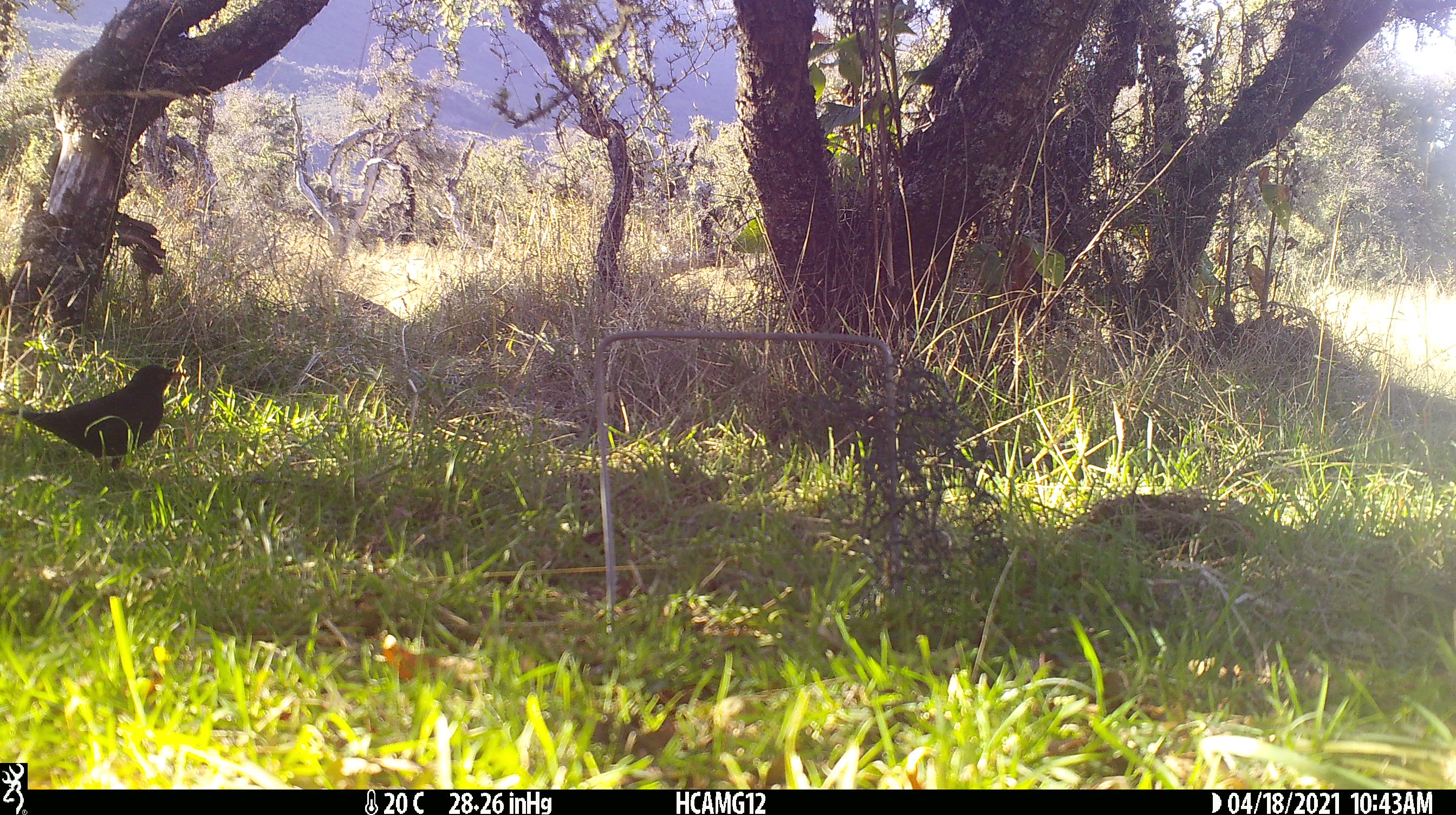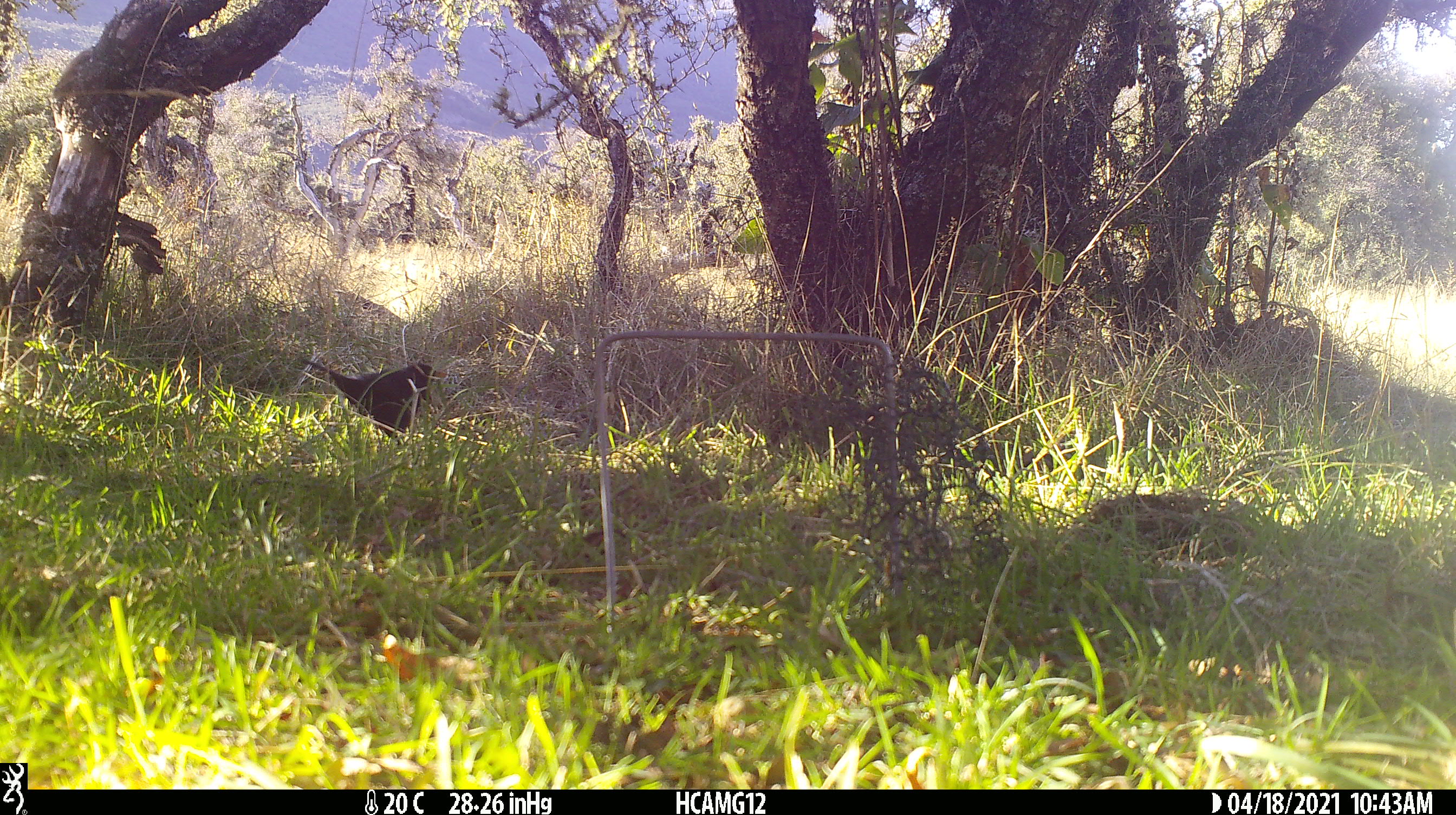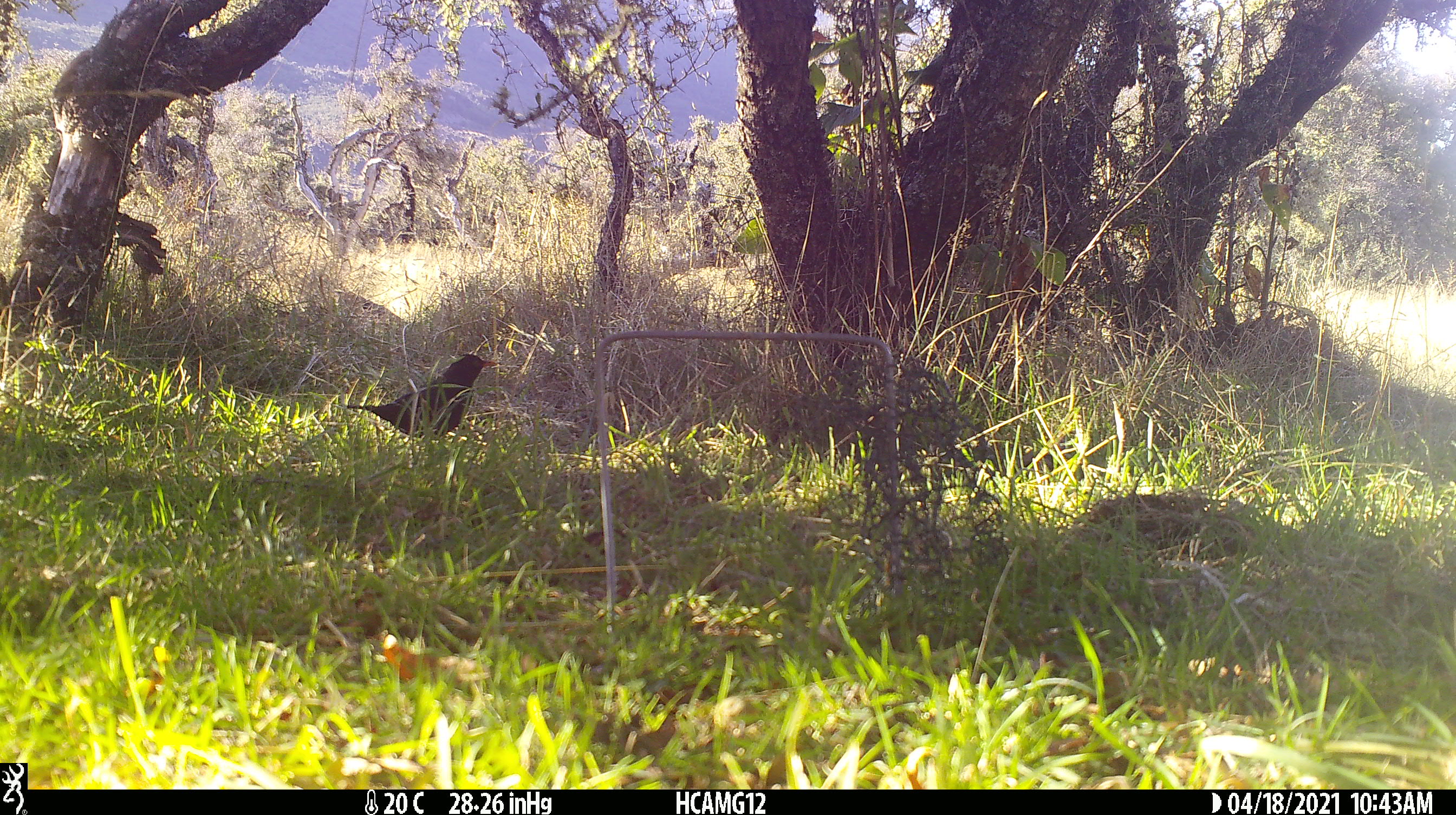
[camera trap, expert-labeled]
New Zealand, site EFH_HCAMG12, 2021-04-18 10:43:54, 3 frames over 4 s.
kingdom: Animalia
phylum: Chordata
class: Aves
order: Passeriformes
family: Turdidae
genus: Turdus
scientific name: Turdus merula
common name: eurasian blackbird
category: blackbird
Blackbird (eurasian blackbird) (Turdus merula).